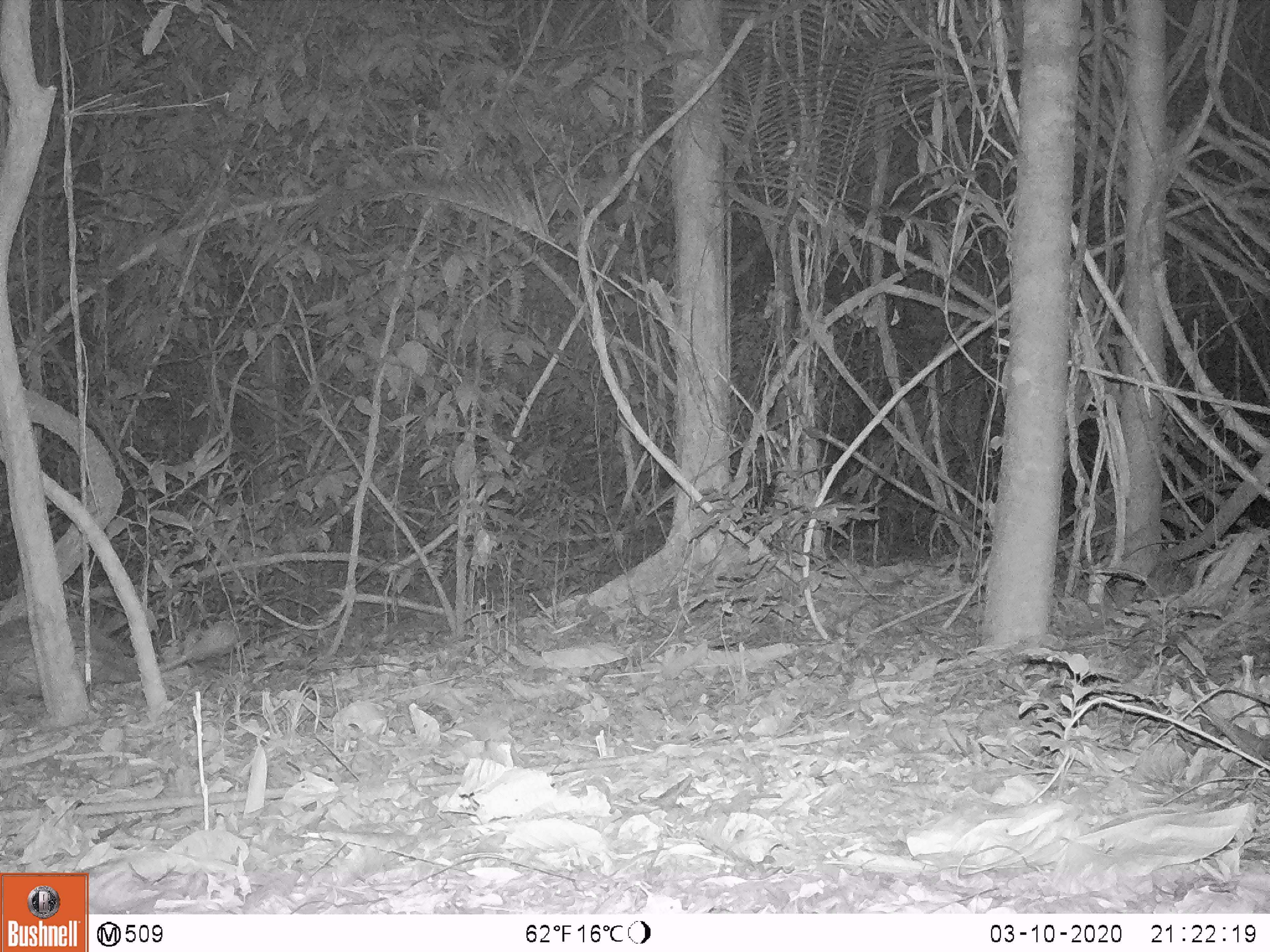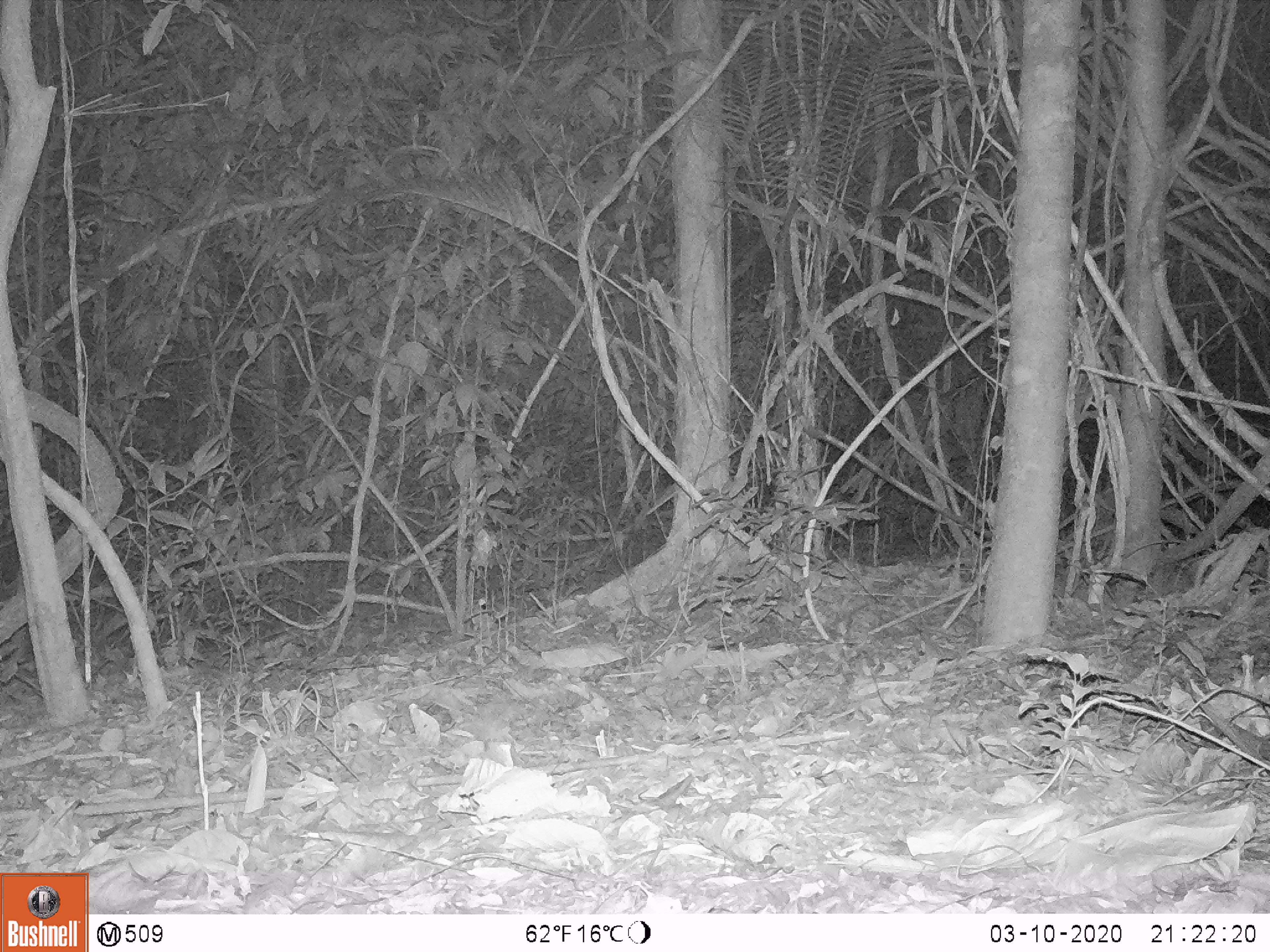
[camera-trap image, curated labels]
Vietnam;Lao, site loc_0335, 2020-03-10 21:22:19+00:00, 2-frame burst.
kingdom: Animalia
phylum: Chordata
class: Mammalia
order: Rodentia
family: Hystricidae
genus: Atherurus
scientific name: Atherurus macrourus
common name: asiatic brush-tailed porcupine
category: asiatic brush tailed porcupine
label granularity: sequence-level